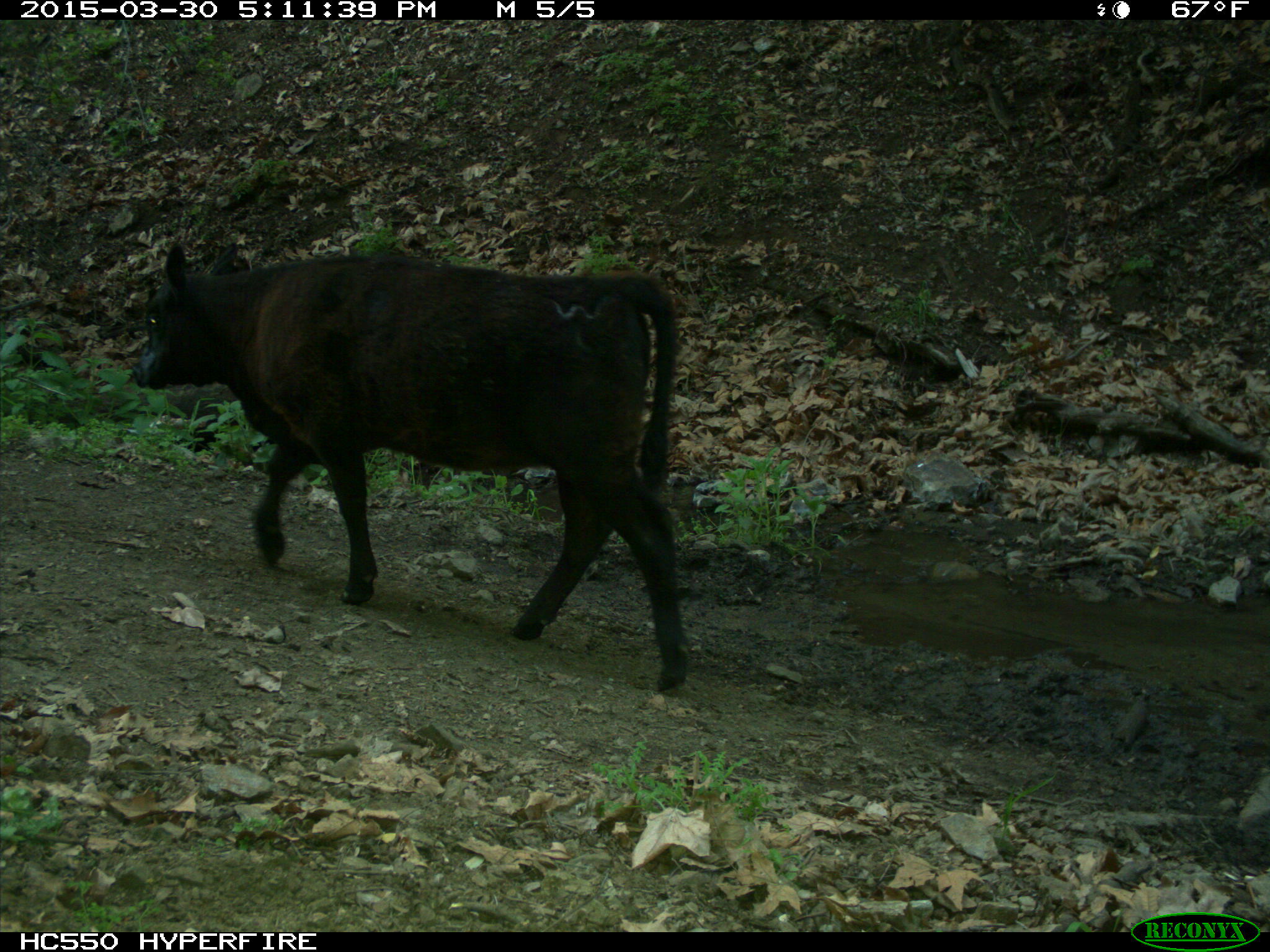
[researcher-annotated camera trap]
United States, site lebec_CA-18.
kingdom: Animalia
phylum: Chordata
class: Mammalia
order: Artiodactyla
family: Bovidae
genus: Bos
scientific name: Bos taurus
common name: domestic cow